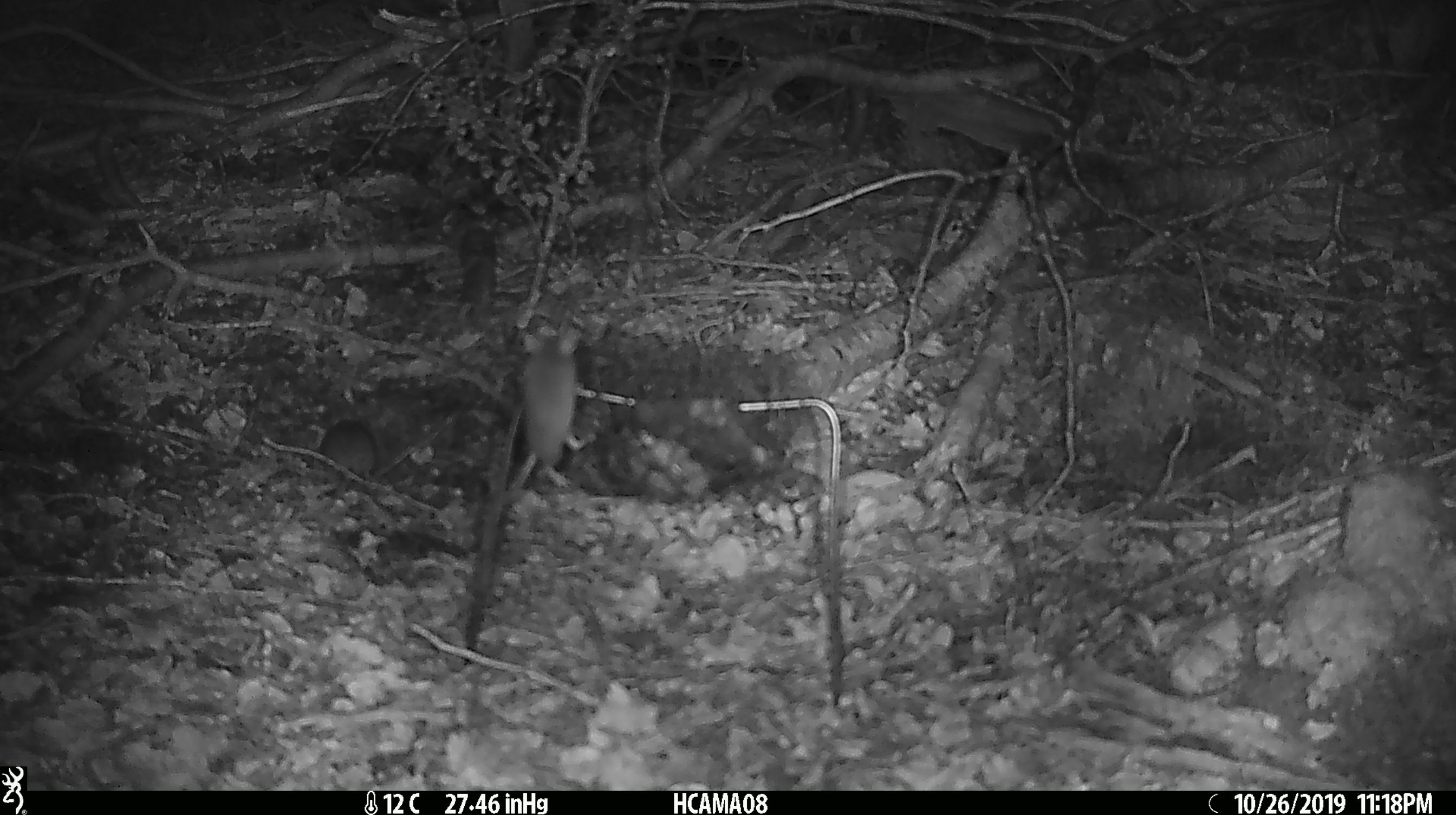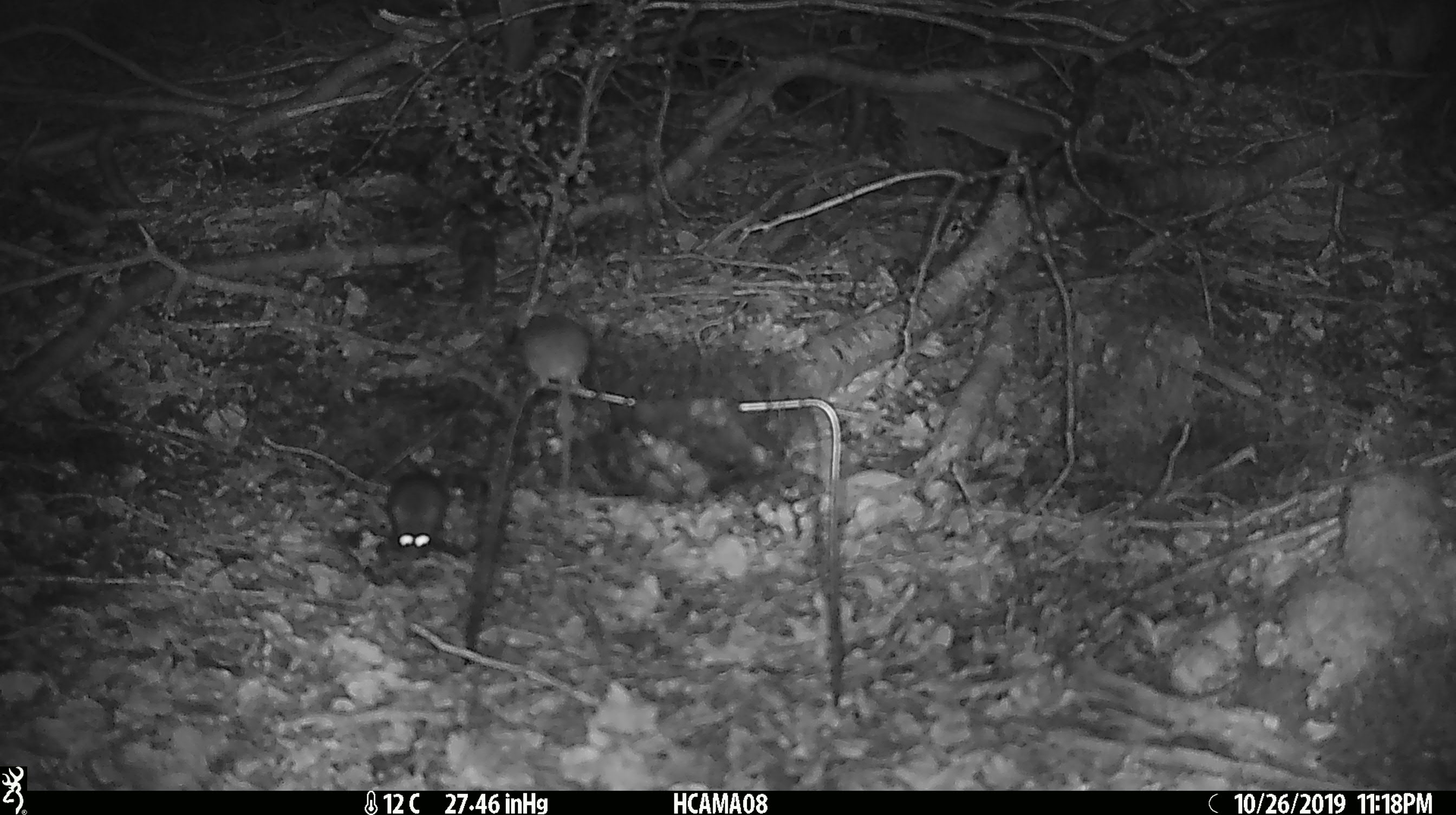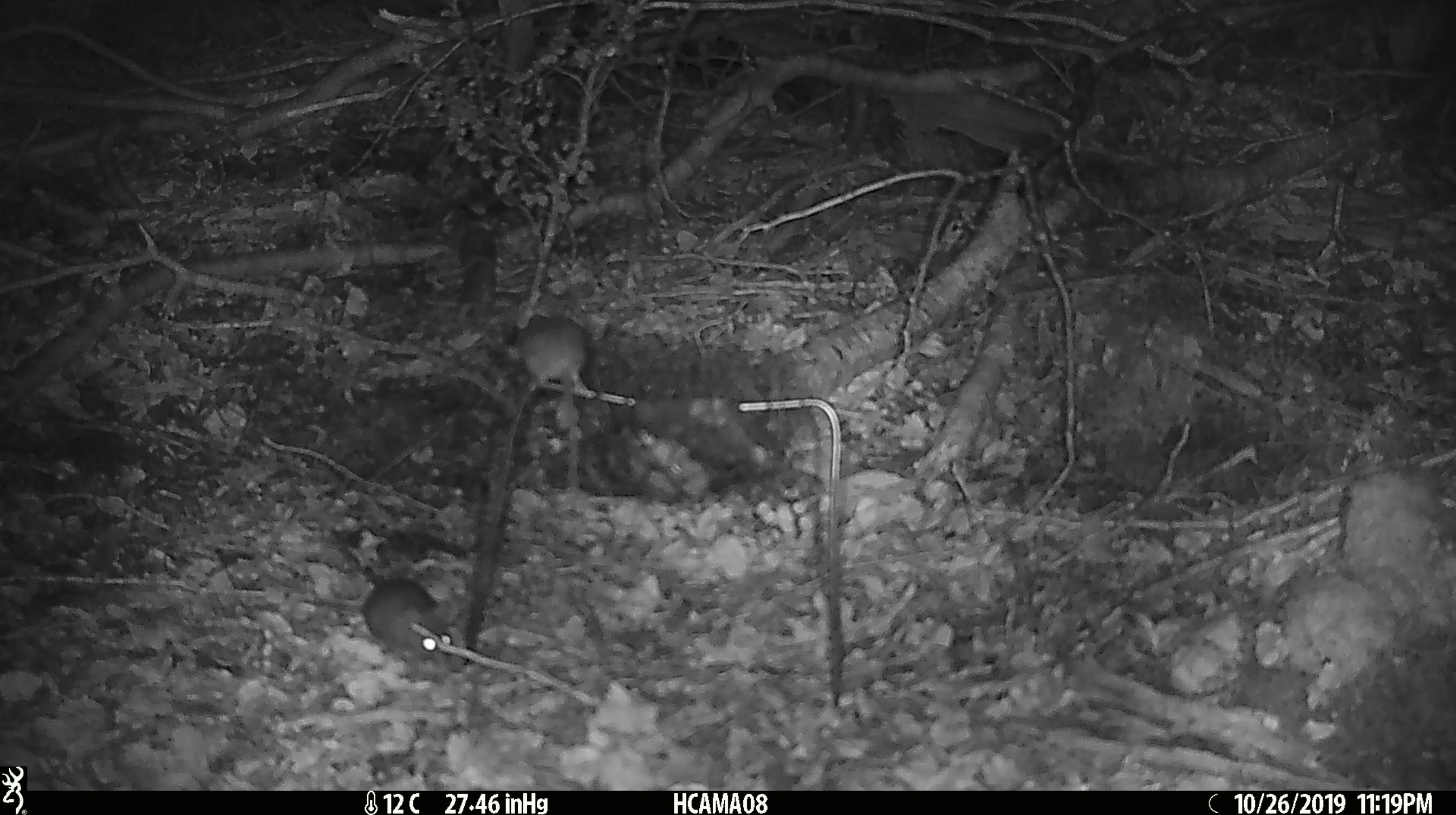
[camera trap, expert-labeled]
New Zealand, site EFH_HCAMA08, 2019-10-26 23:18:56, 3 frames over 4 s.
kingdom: Animalia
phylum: Chordata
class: Mammalia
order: Rodentia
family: Muridae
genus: Mus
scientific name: Mus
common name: mouse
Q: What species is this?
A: Mouse (Mus).